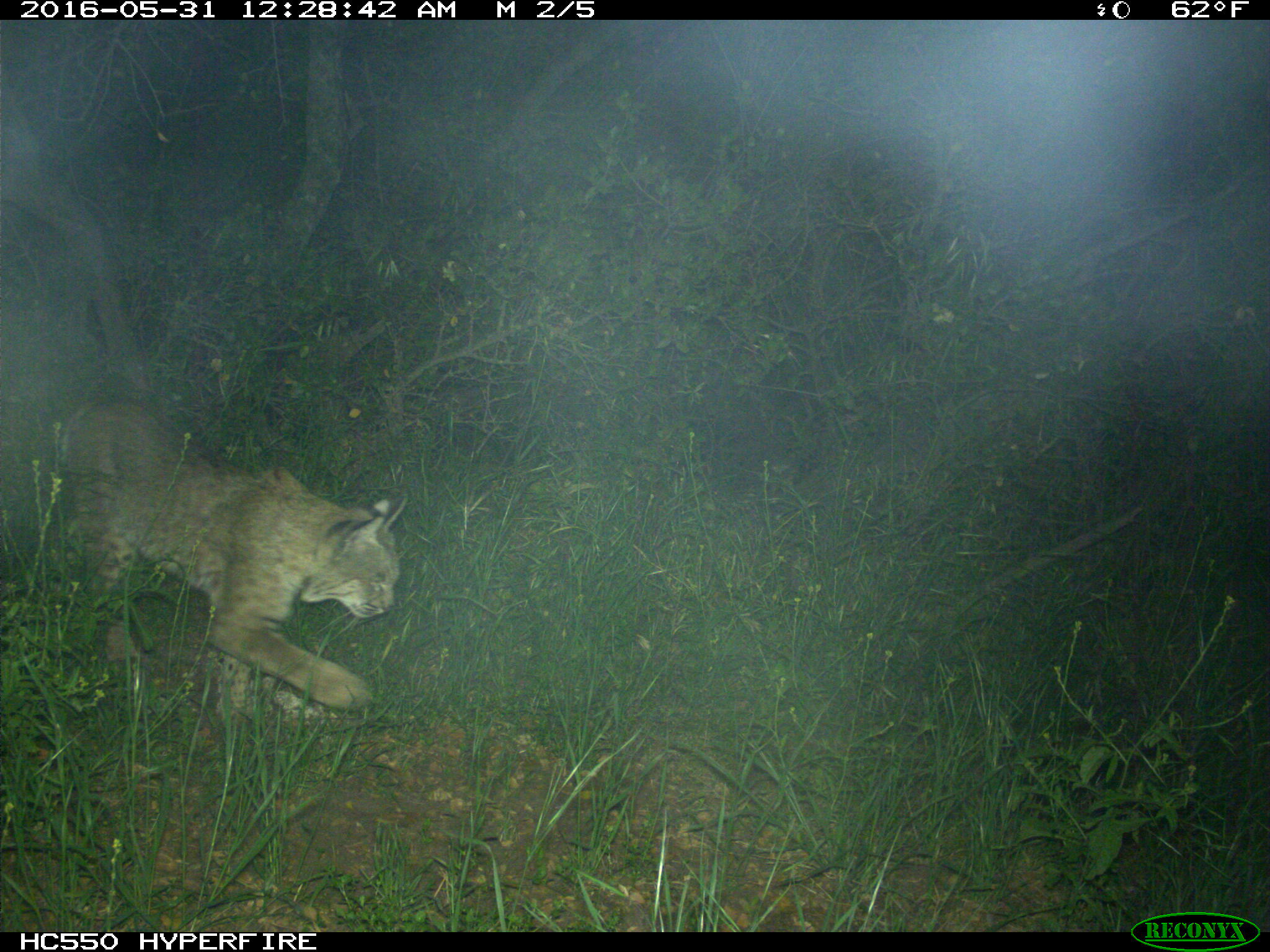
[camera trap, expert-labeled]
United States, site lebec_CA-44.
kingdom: Animalia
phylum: Chordata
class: Mammalia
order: Carnivora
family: Felidae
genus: Lynx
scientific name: Lynx rufus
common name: bobcat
Lynx rufus (bobcat).